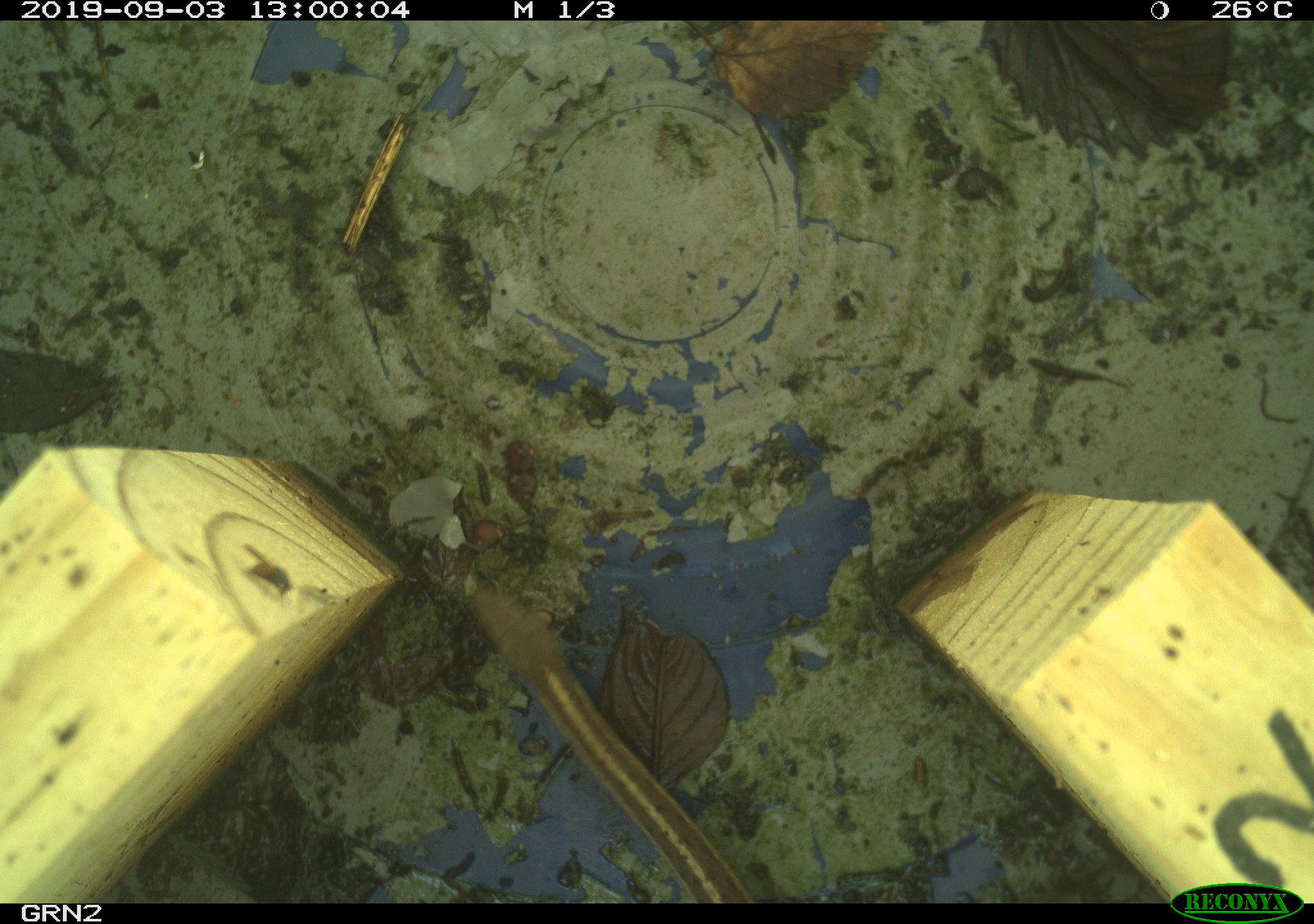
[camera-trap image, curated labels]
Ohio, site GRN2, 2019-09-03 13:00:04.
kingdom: Animalia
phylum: Chordata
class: Reptilia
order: Squamata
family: Colubridae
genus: Thamnophis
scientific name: Thamnophis sirtalis sirtalis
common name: eastern gartersnake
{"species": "eastern gartersnake (Thamnophis sirtalis sirtalis)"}